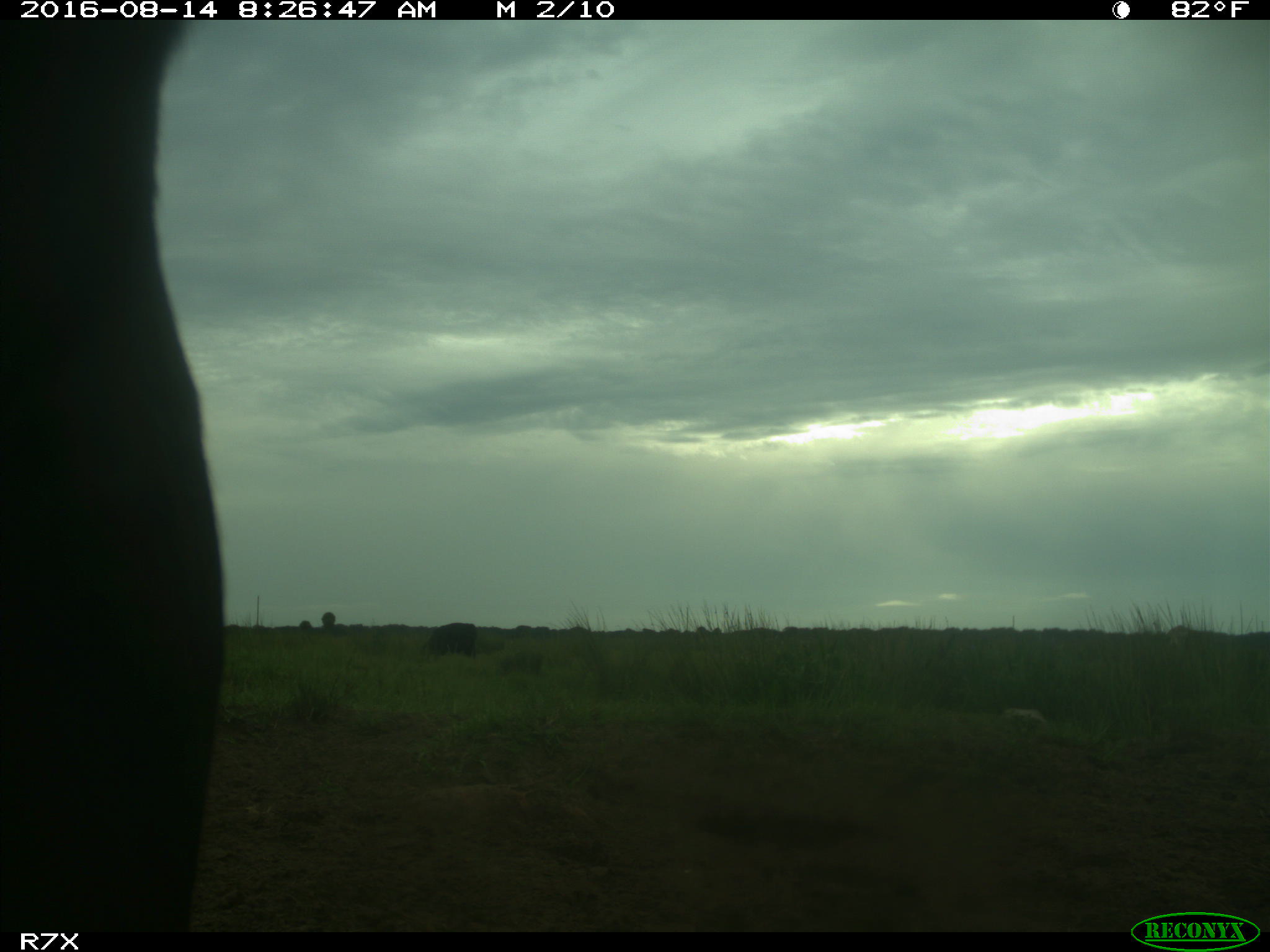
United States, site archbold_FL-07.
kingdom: Animalia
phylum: Chordata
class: Mammalia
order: Artiodactyla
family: Bovidae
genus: Bos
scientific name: Bos taurus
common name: domestic cow